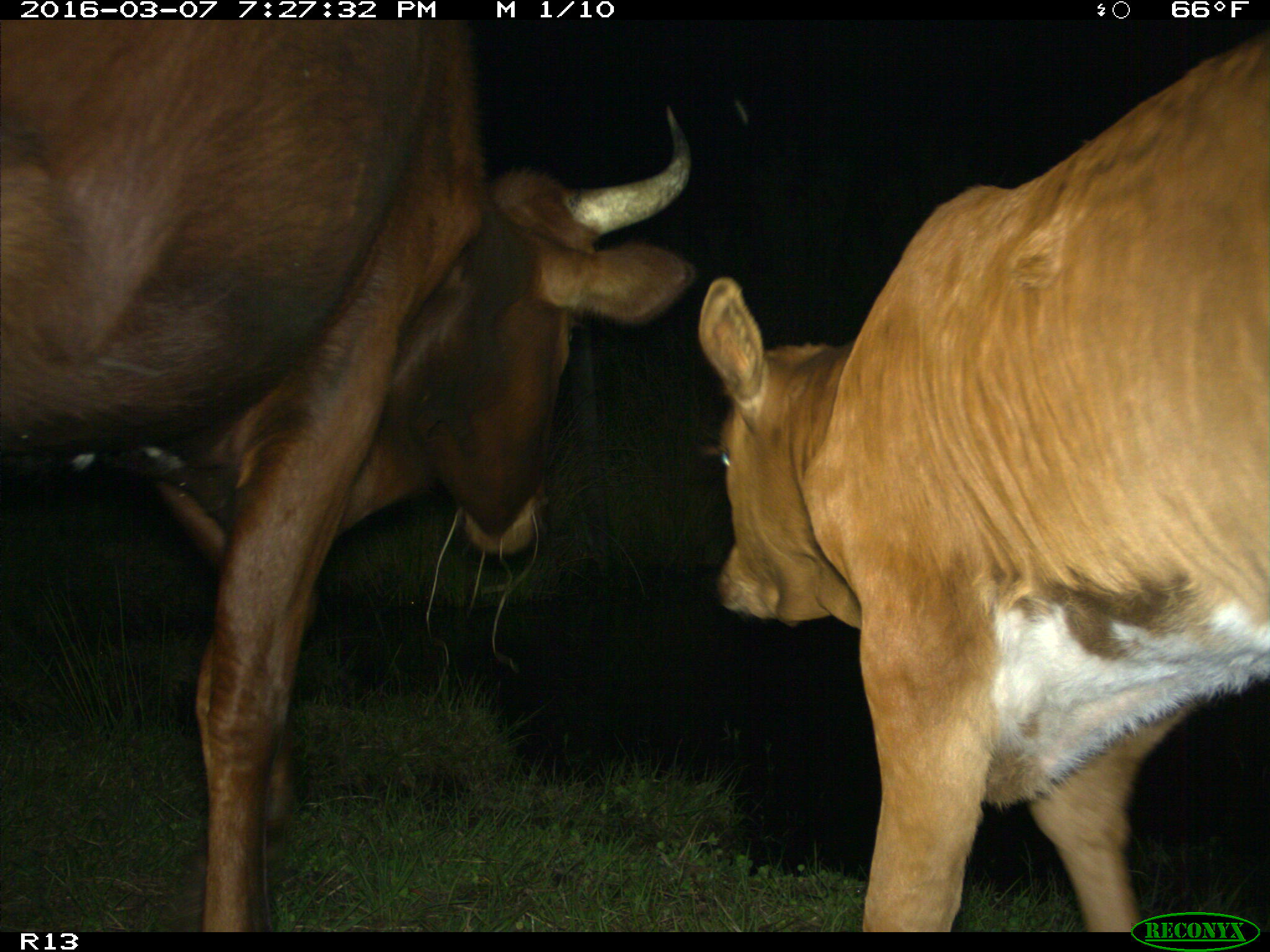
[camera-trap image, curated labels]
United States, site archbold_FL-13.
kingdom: Animalia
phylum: Chordata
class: Mammalia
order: Artiodactyla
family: Bovidae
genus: Bos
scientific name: Bos taurus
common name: domestic cow